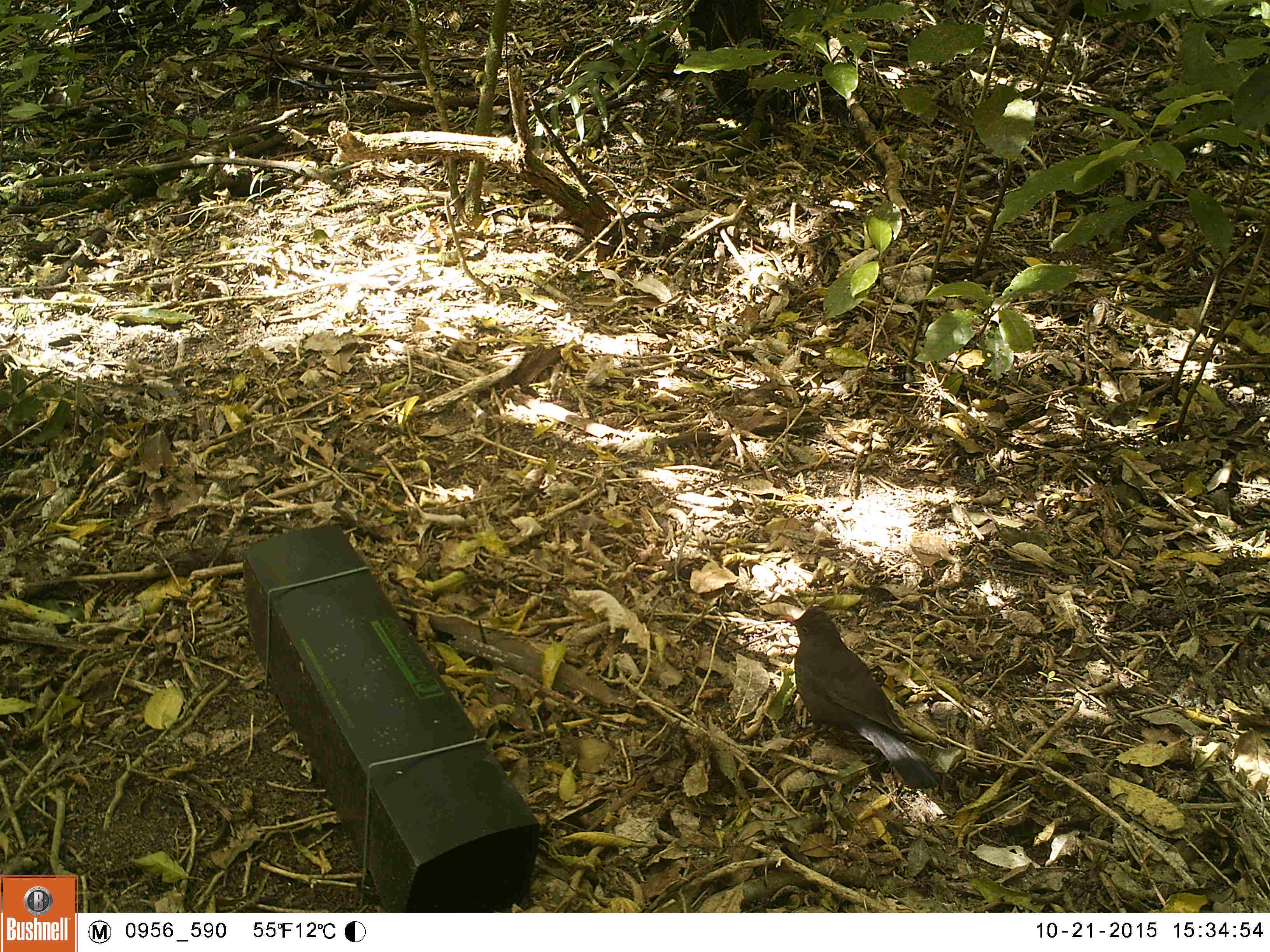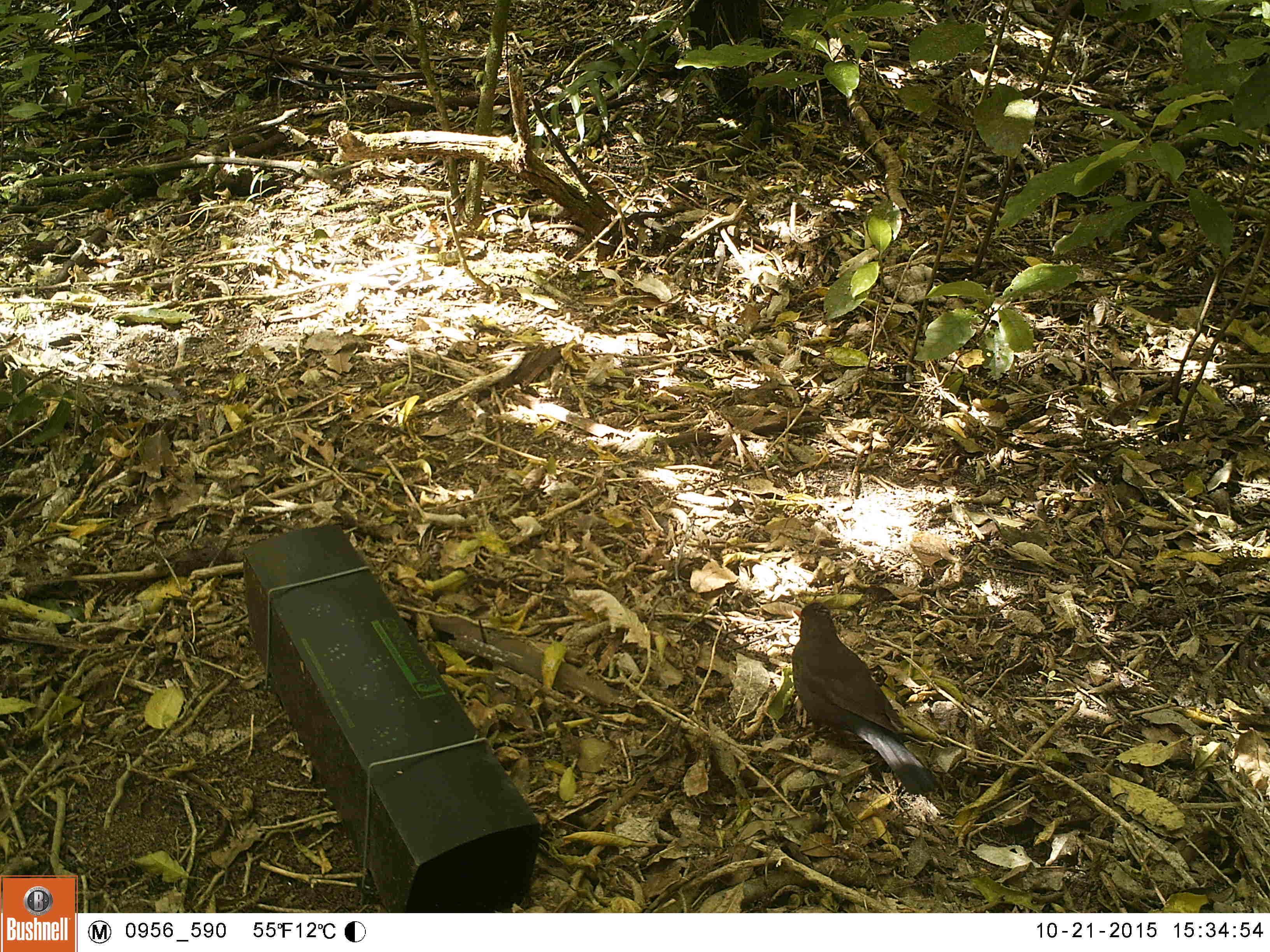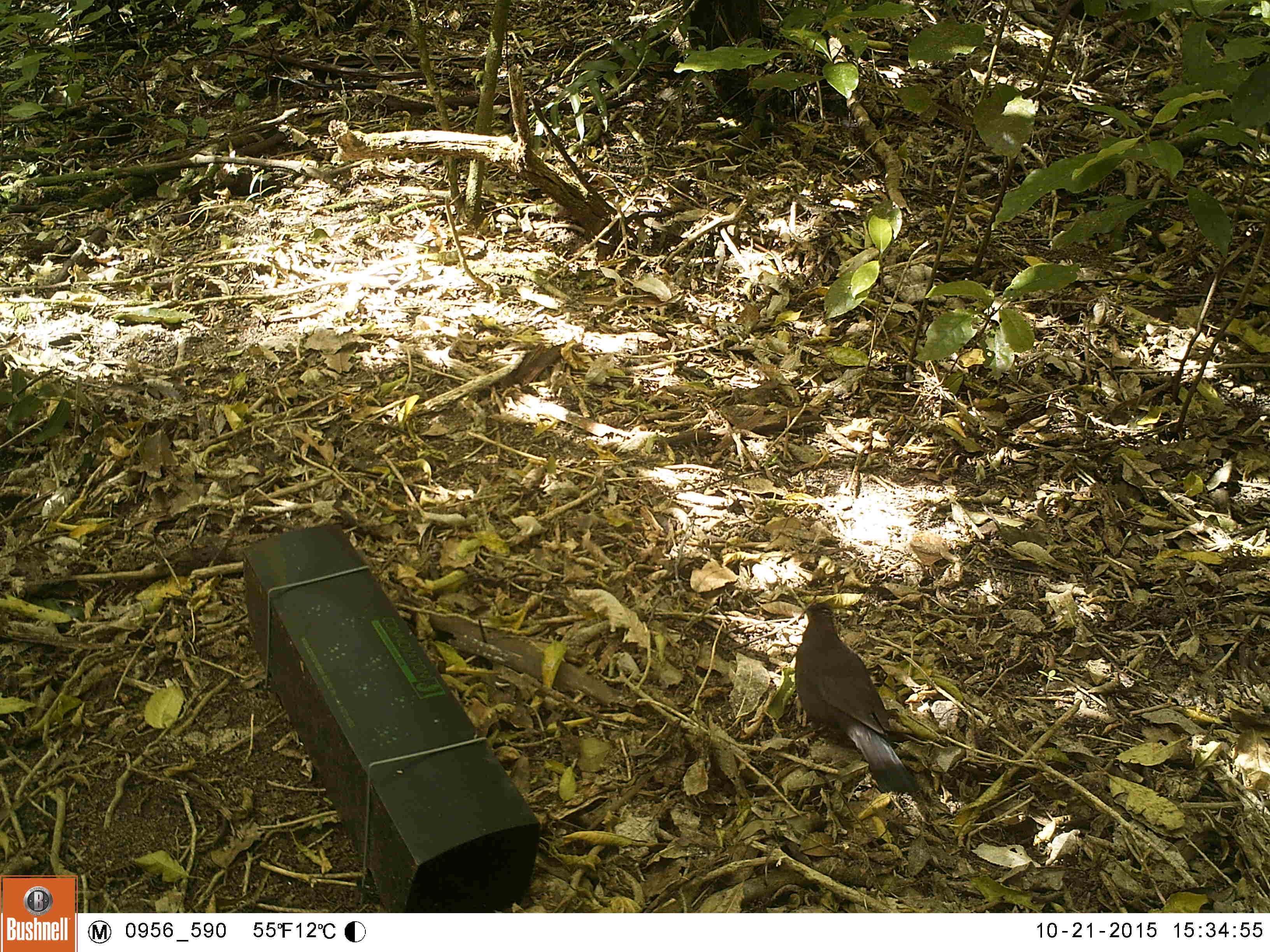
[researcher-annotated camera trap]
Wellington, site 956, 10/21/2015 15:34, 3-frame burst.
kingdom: Animalia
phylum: Chordata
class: Aves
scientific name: Aves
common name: bird